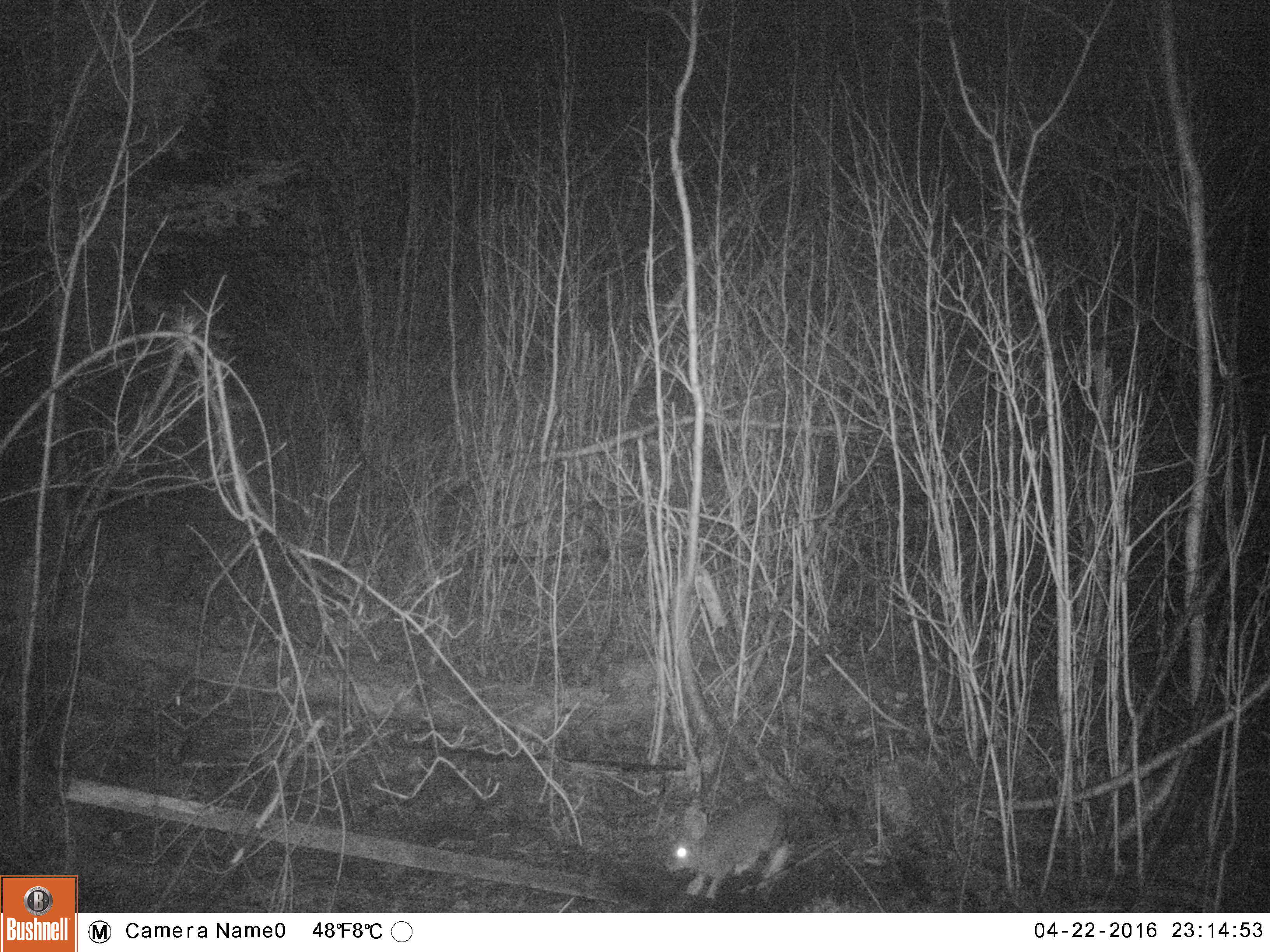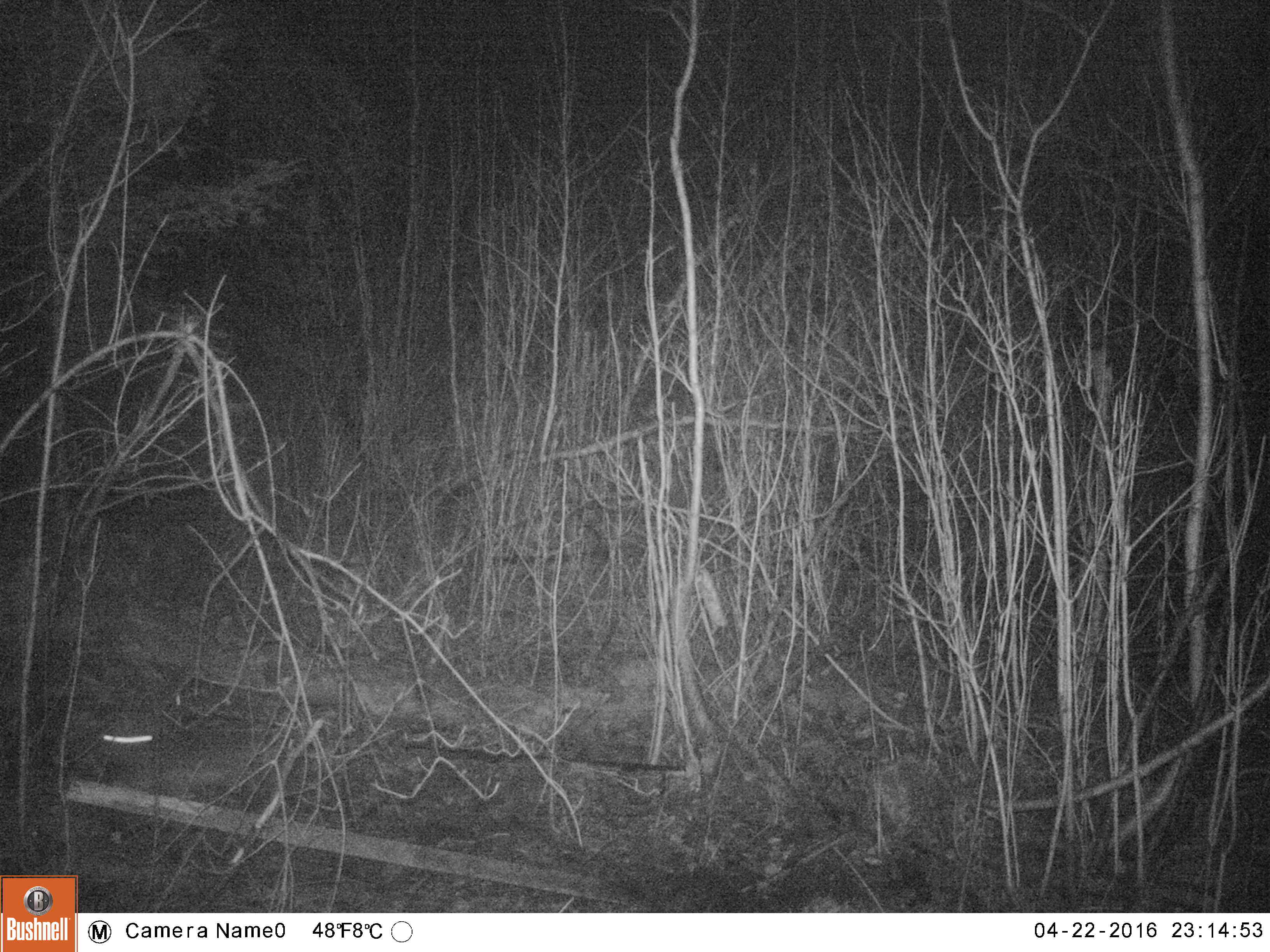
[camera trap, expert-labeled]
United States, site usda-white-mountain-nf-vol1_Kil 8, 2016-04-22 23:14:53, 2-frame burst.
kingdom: Animalia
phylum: Chordata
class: Mammalia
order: Lagomorpha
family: Leporidae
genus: Lepus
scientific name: Lepus americanus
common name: snowshoe hare